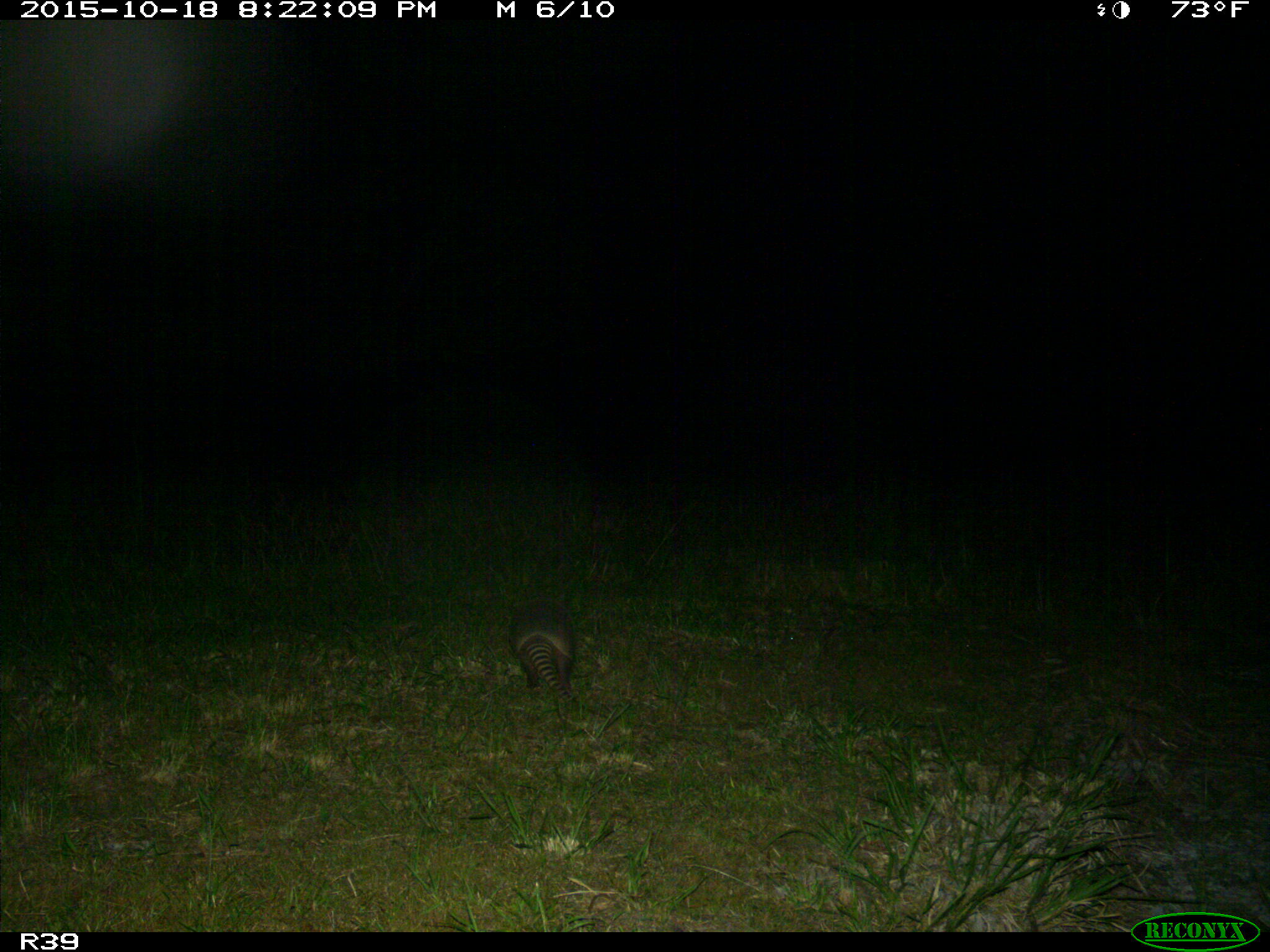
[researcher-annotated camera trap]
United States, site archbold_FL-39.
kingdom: Animalia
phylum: Chordata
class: Mammalia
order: Cingulata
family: Dasypodidae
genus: Dasypus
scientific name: Dasypus novemcinctus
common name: nine-banded armadillo